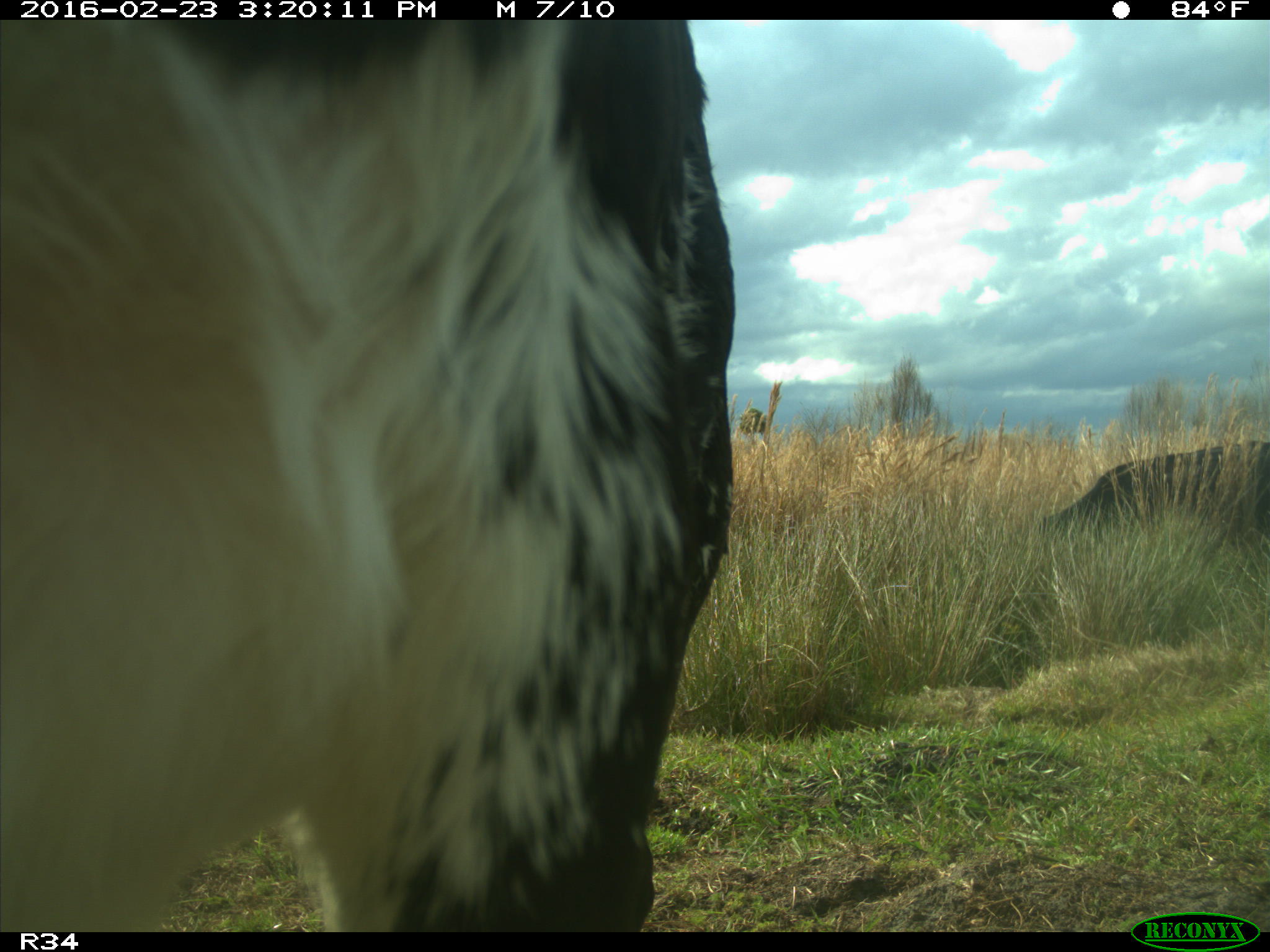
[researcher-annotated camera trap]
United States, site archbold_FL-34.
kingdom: Animalia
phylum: Chordata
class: Mammalia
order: Artiodactyla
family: Bovidae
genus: Bos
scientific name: Bos taurus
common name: domestic cow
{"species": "Bos taurus (domestic cow)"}